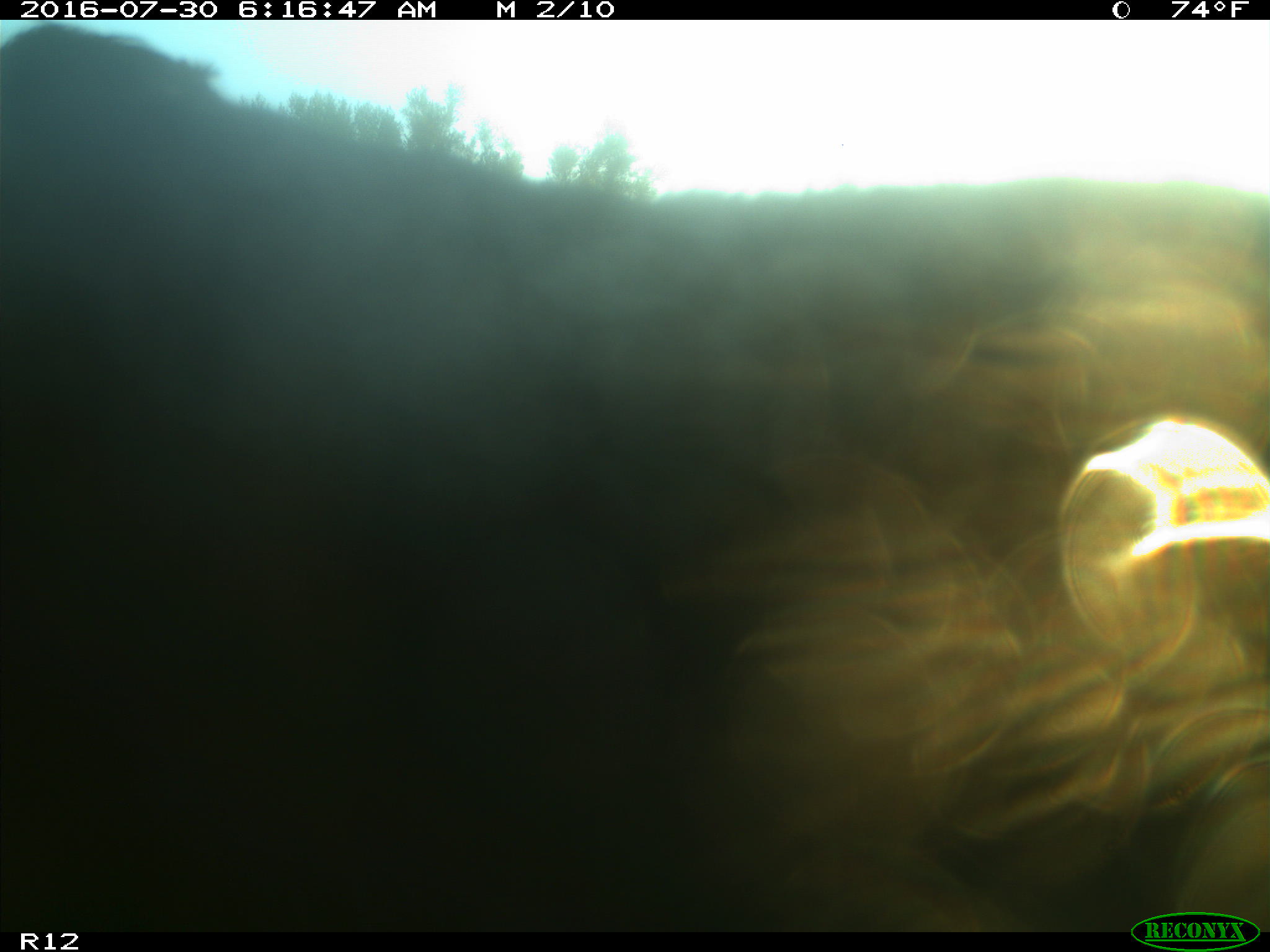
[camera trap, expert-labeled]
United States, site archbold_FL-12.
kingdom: Animalia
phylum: Chordata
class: Mammalia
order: Artiodactyla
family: Bovidae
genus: Bos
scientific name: Bos taurus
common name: domestic cow